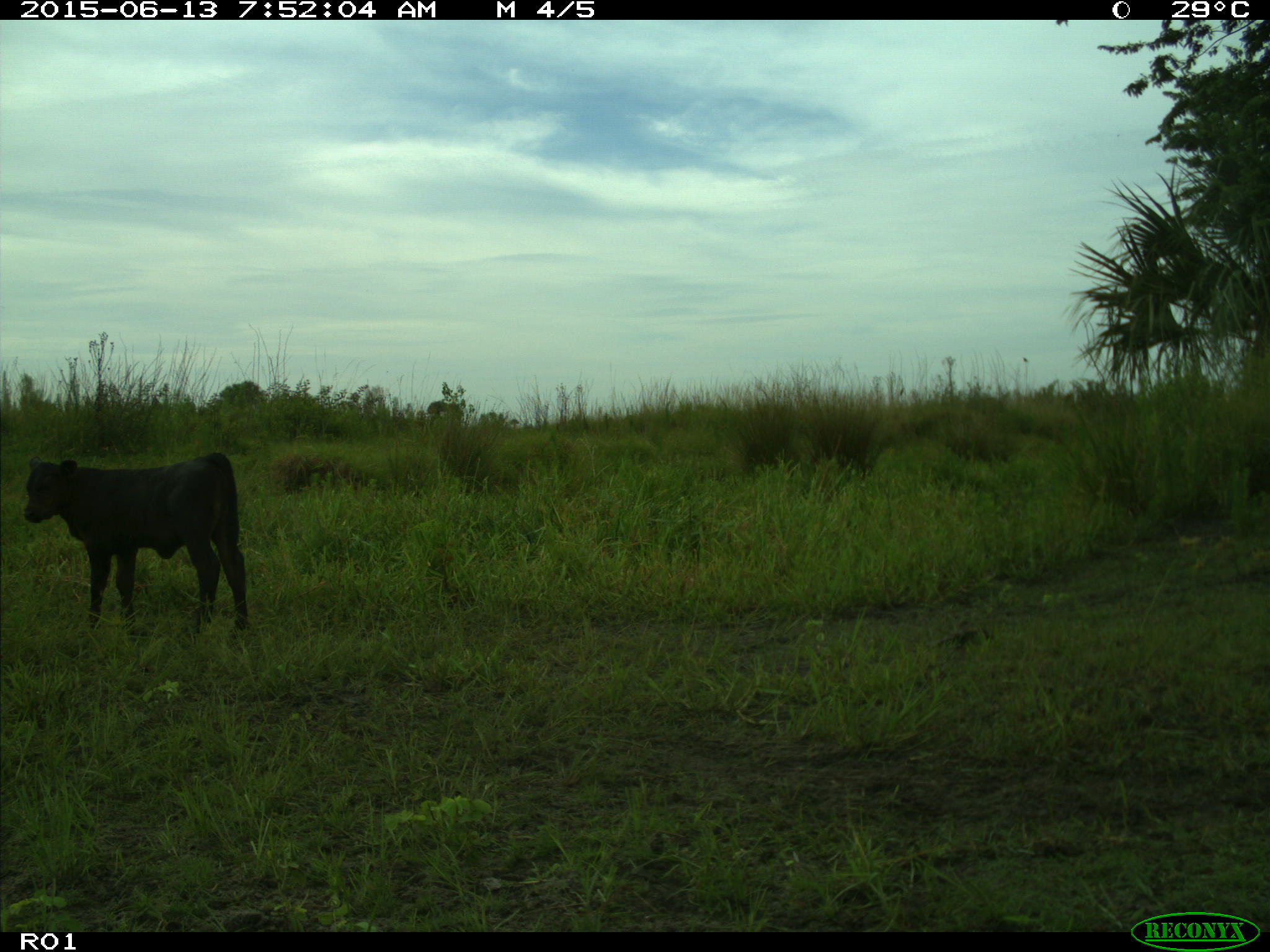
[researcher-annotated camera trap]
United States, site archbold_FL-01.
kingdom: Animalia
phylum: Chordata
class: Mammalia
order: Artiodactyla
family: Bovidae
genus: Bos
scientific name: Bos taurus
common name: domestic cow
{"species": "Bos taurus (domestic cow)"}